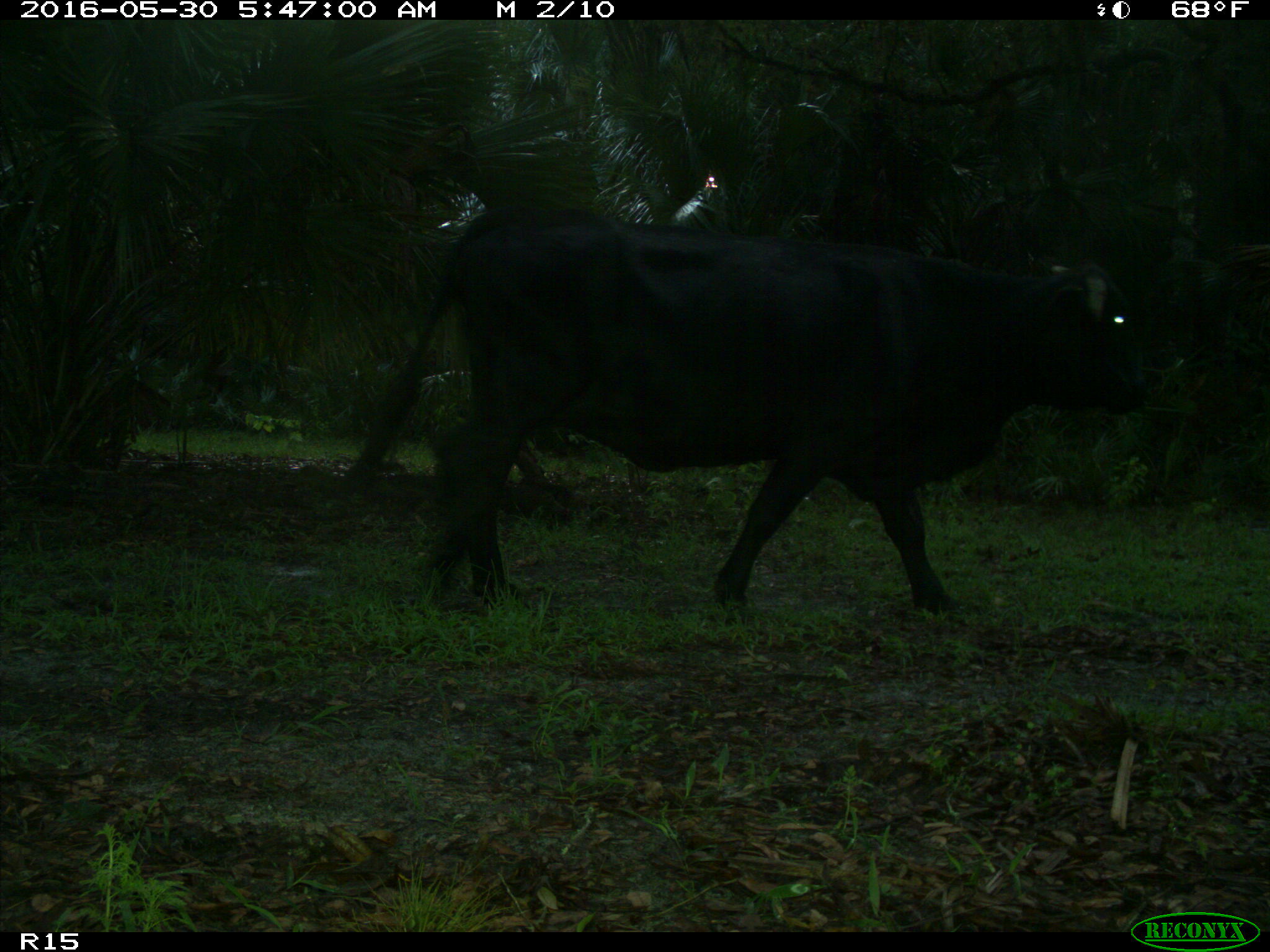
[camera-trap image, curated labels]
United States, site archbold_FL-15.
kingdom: Animalia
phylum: Chordata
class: Mammalia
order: Artiodactyla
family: Bovidae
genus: Bos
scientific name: Bos taurus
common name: domestic cow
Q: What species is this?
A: Bos taurus (domestic cow).